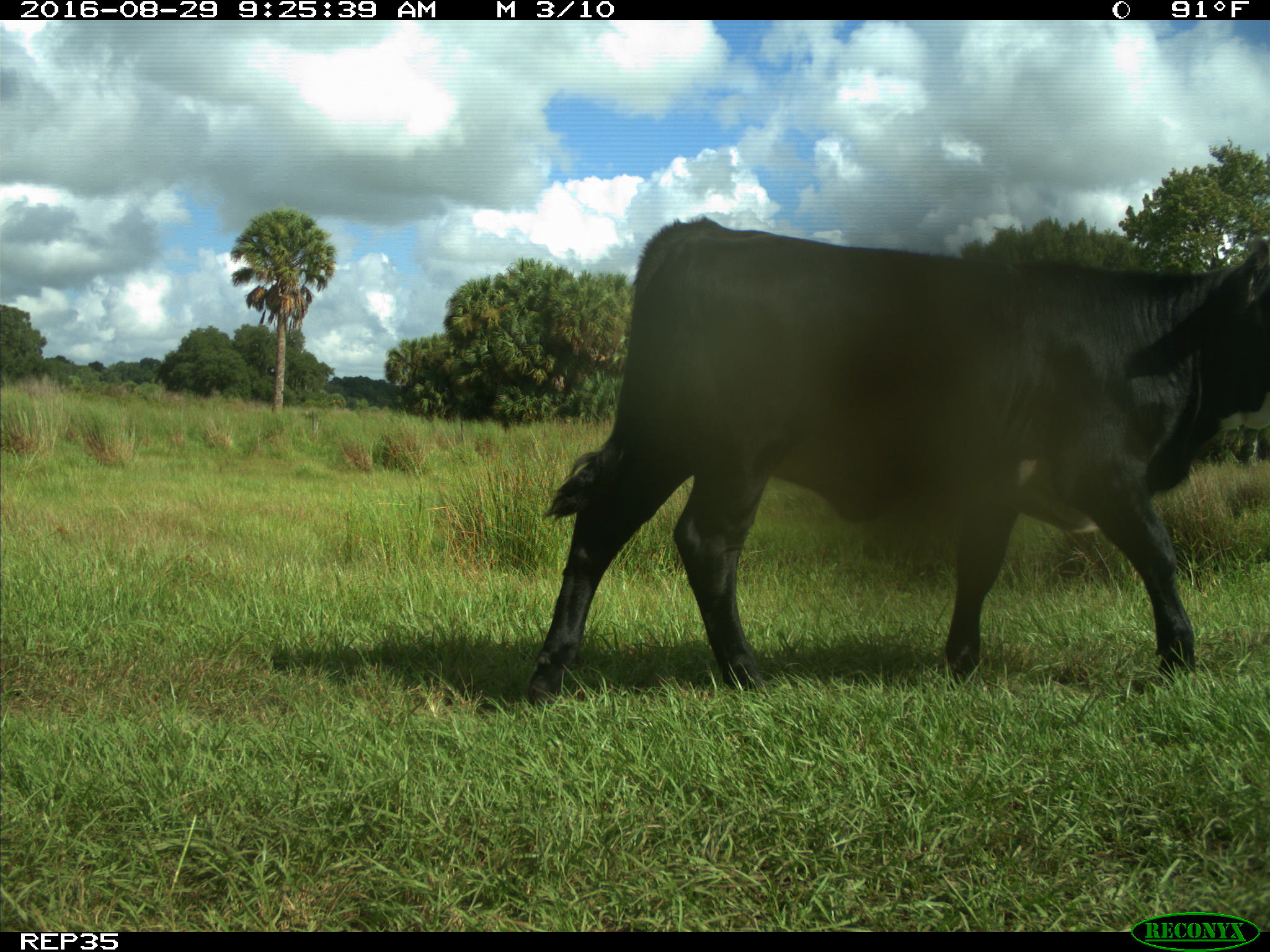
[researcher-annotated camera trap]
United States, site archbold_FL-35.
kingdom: Animalia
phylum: Chordata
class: Mammalia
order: Artiodactyla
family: Bovidae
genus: Bos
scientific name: Bos taurus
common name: domestic cow